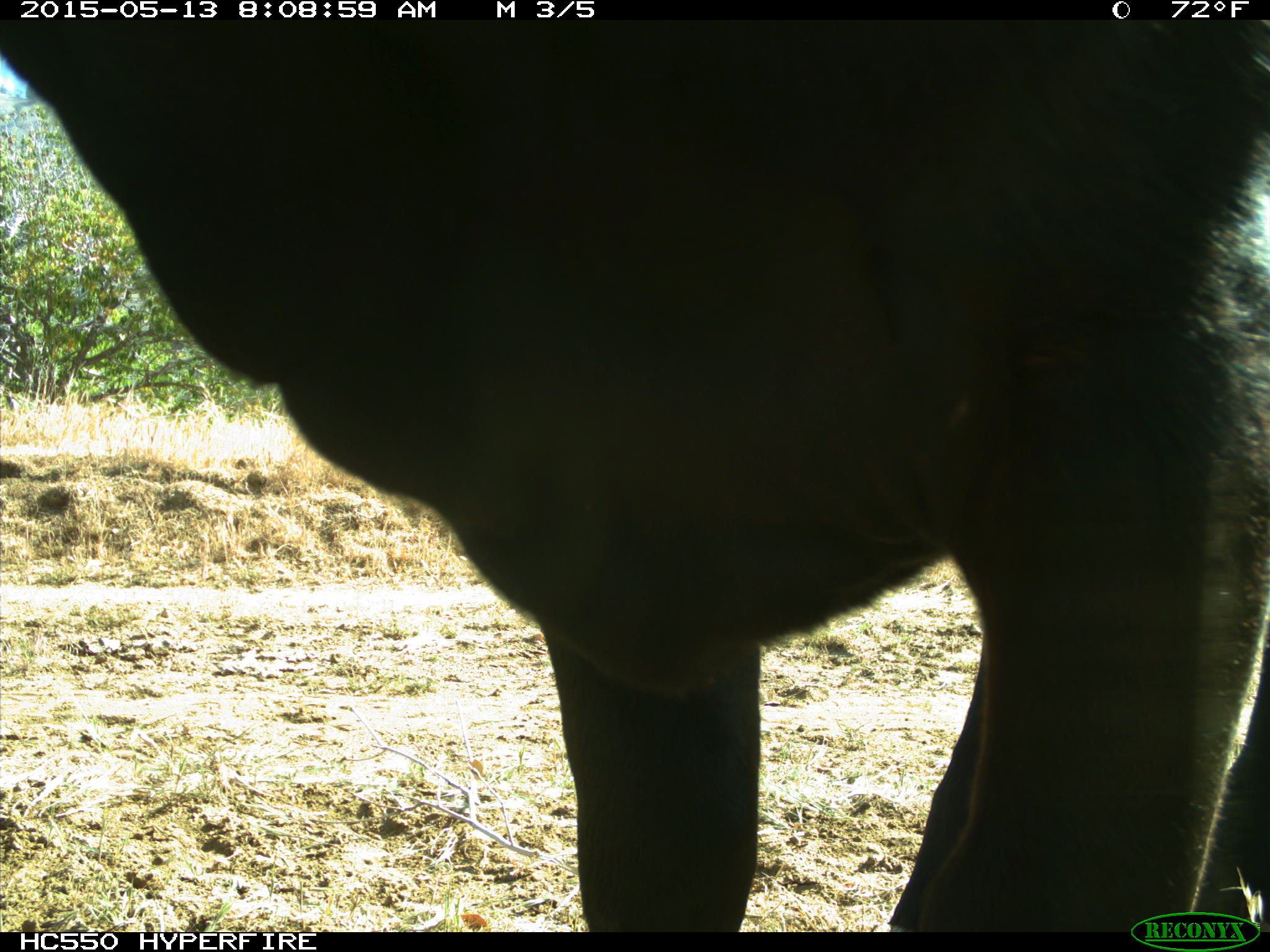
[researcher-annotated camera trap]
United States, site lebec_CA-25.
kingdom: Animalia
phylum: Chordata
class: Mammalia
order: Artiodactyla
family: Bovidae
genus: Bos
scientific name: Bos taurus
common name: domestic cow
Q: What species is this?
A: Bos taurus (domestic cow).